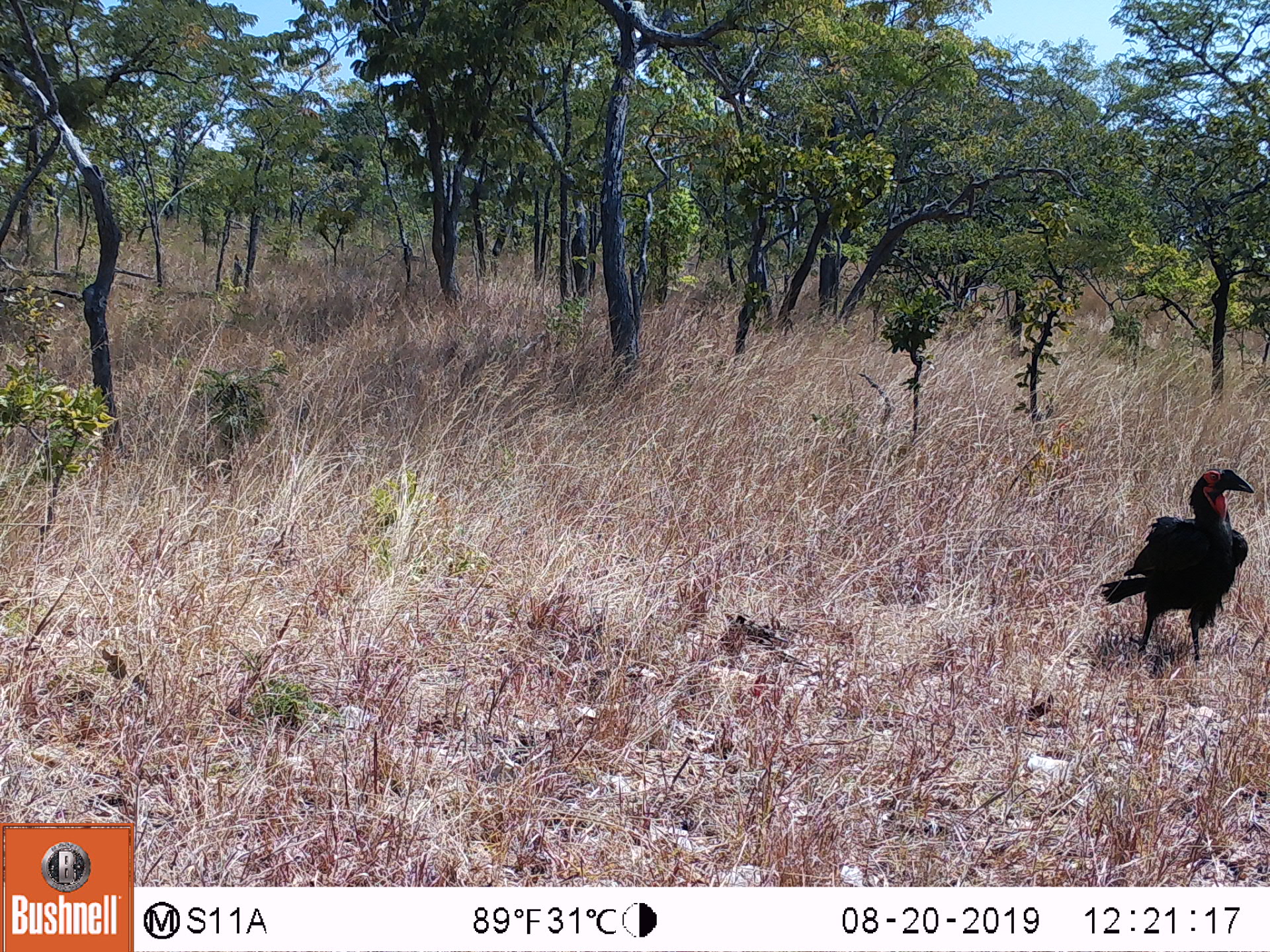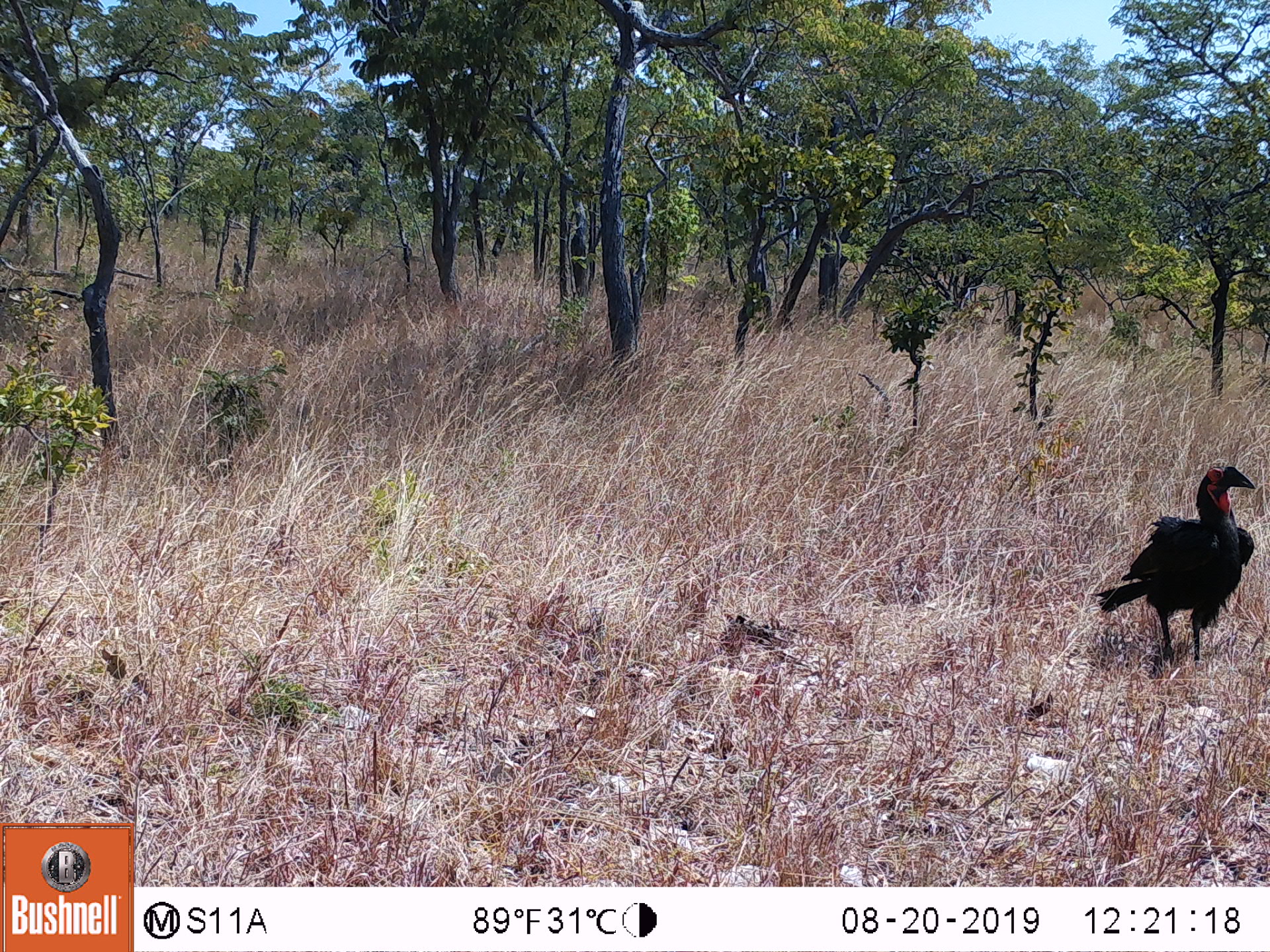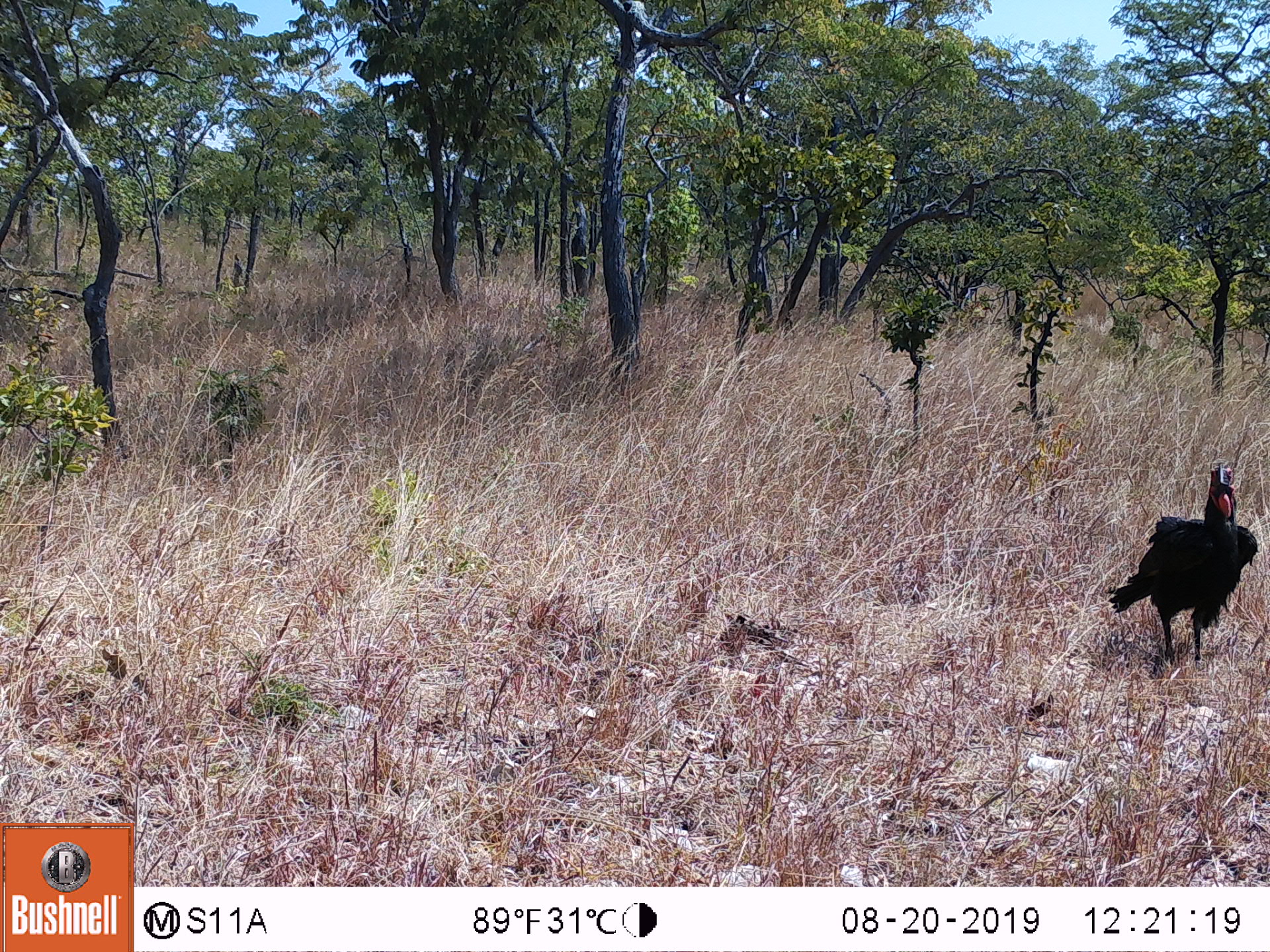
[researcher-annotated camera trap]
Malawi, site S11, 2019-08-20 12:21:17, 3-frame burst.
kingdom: Animalia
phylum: Chordata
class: Aves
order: Bucerotiformes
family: Bucorvidae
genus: Bucorvus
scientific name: Bucorvus leadbeateri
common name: southern ground hornbill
Southern ground hornbill (Bucorvus leadbeateri), count 1.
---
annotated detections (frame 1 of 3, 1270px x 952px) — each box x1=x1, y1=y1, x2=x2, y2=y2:
southern ground hornbill: x1=1100, y1=465, x2=1260, y2=663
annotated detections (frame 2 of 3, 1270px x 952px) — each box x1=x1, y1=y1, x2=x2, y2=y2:
southern ground hornbill: x1=1094, y1=461, x2=1256, y2=668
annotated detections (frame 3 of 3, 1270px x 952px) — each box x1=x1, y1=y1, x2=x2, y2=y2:
southern ground hornbill: x1=1108, y1=461, x2=1260, y2=671